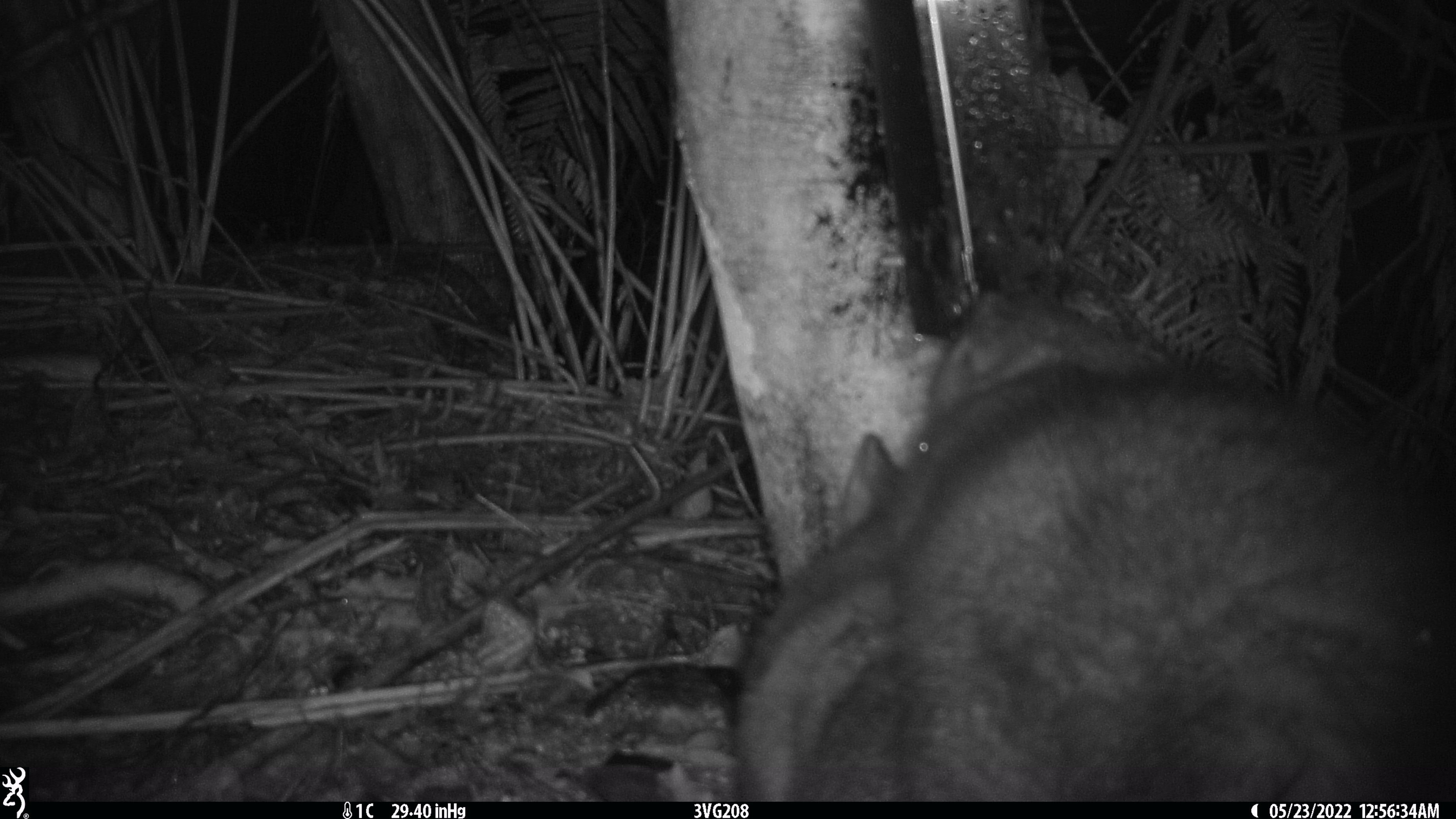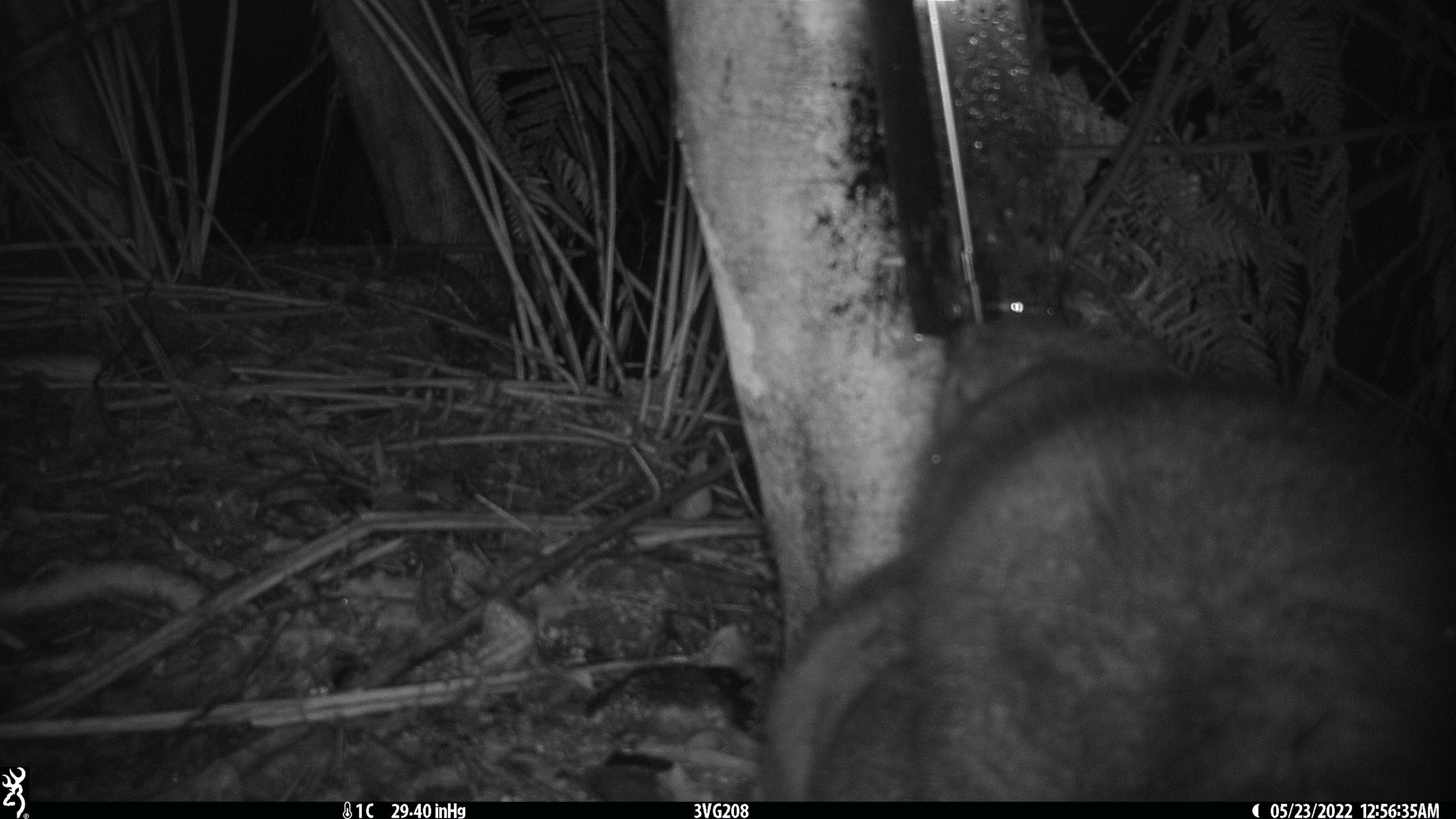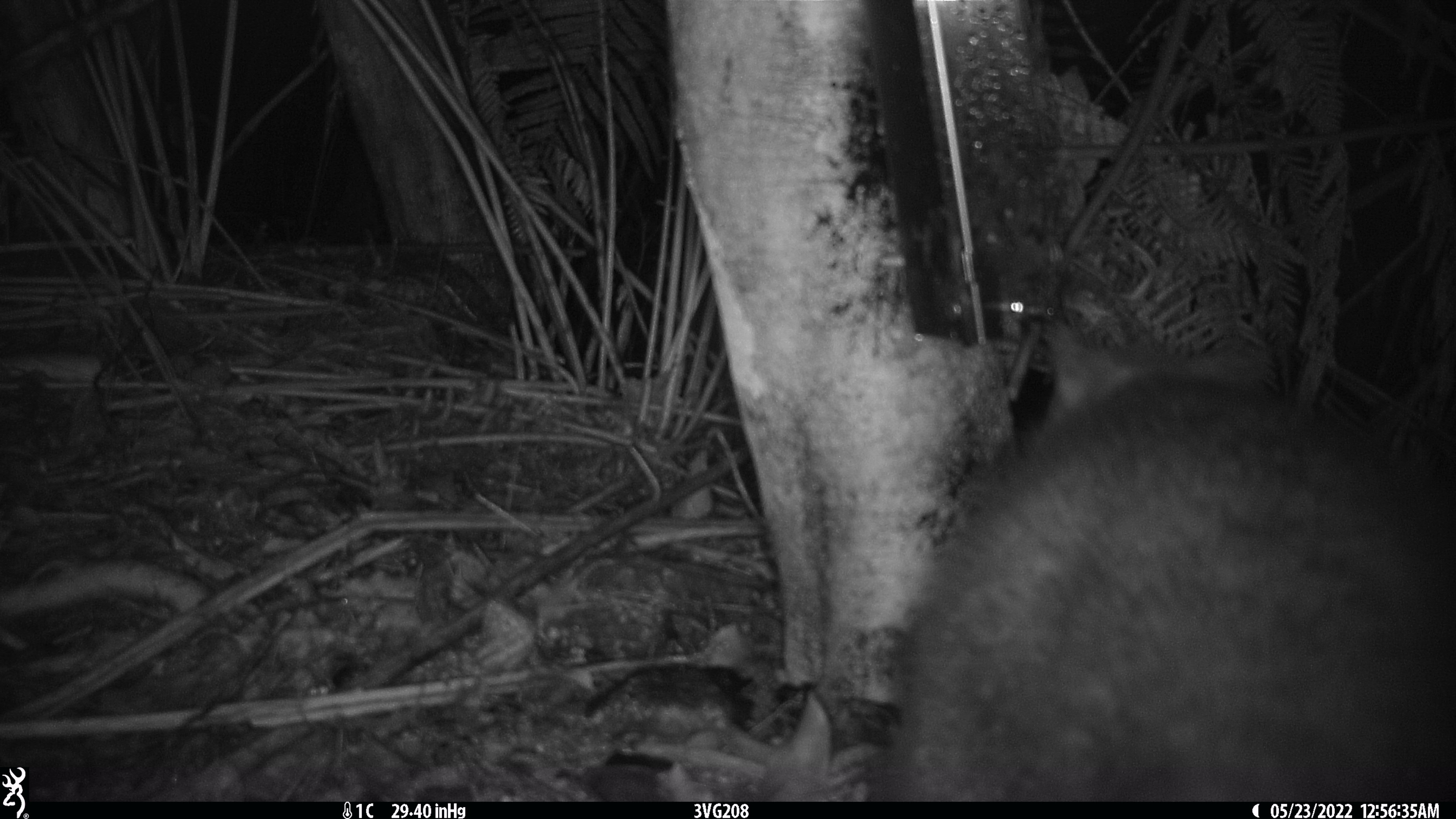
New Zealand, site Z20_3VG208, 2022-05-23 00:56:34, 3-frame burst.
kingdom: Animalia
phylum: Chordata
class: Mammalia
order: Diprotodontia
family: Phalangeridae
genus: Trichosurus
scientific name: Trichosurus vulpecula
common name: common brushtail possum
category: possum